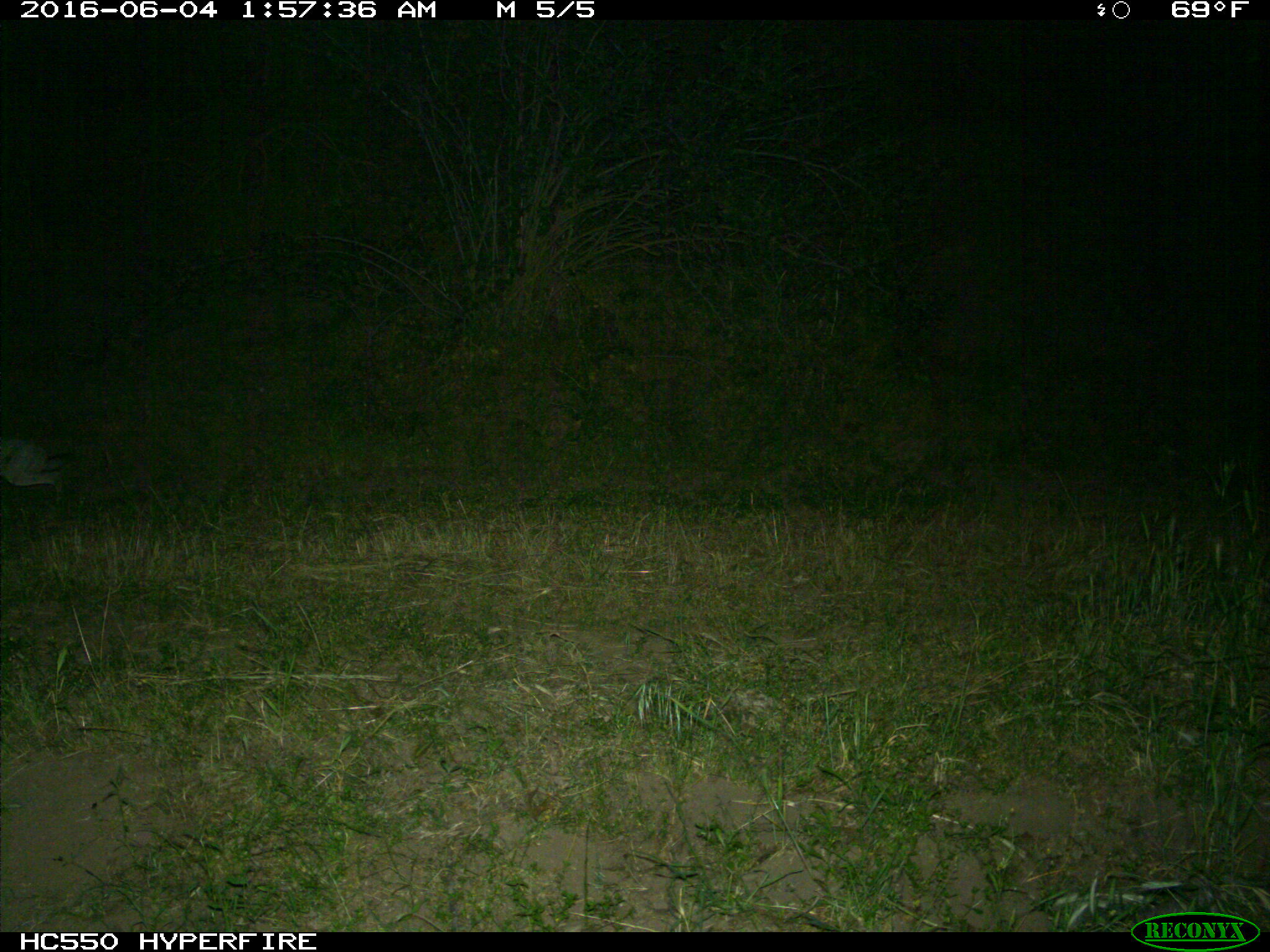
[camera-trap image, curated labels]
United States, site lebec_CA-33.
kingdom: Animalia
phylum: Chordata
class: Mammalia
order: Lagomorpha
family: Leporidae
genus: Lepus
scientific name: Lepus californicus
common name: black-tailed jackrabbit